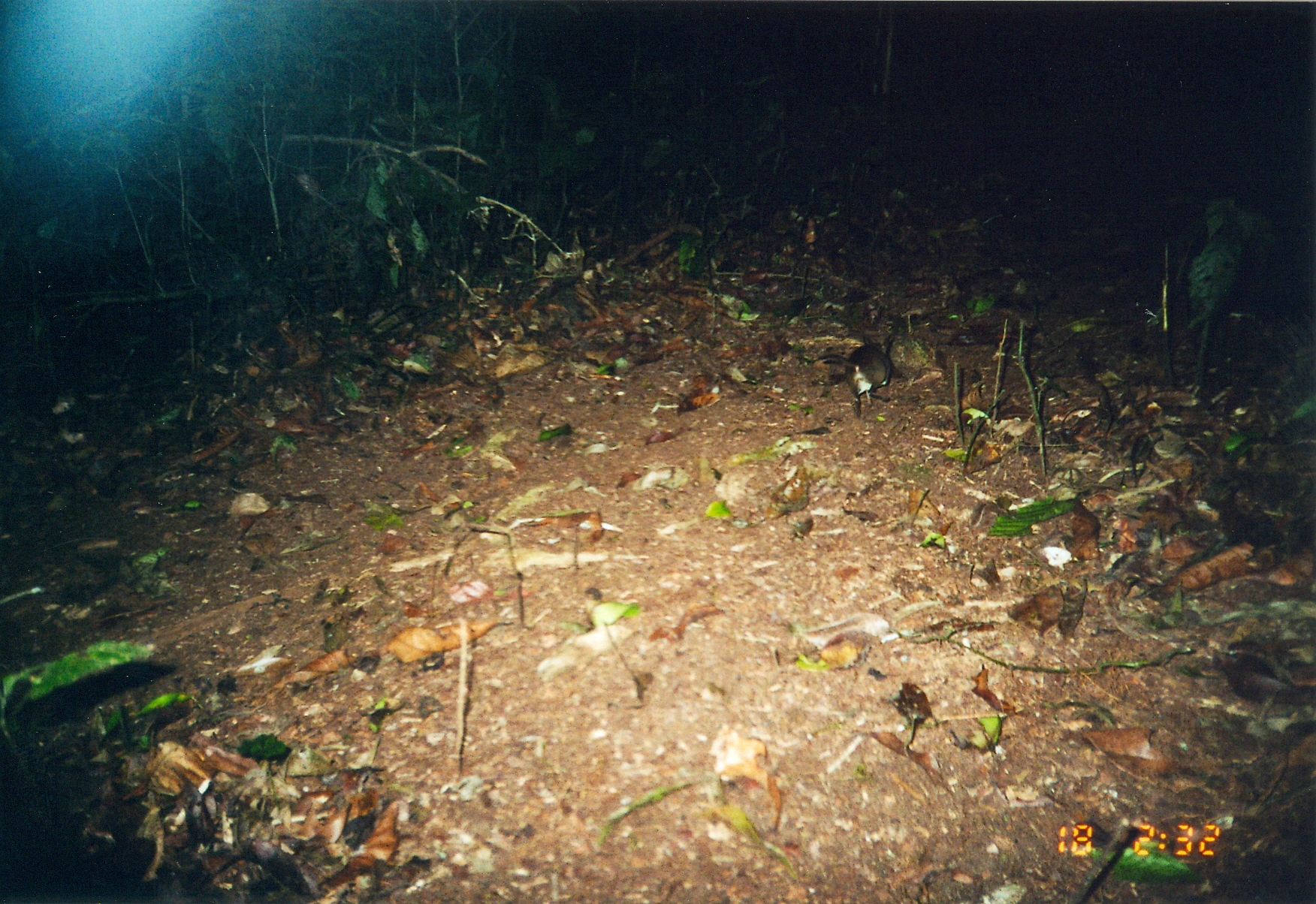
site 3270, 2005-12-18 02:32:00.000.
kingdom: Animalia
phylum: Chordata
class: Mammalia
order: Macroscelidea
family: Macroscelididae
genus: Petrodromus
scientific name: Petrodromus tetradactylus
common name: four-toed sengi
Petrodromus tetradactylus (four-toed sengi), count 1.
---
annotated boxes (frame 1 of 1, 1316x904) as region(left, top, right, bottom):
petrodromus tetradactylus: region(816, 332, 895, 417)